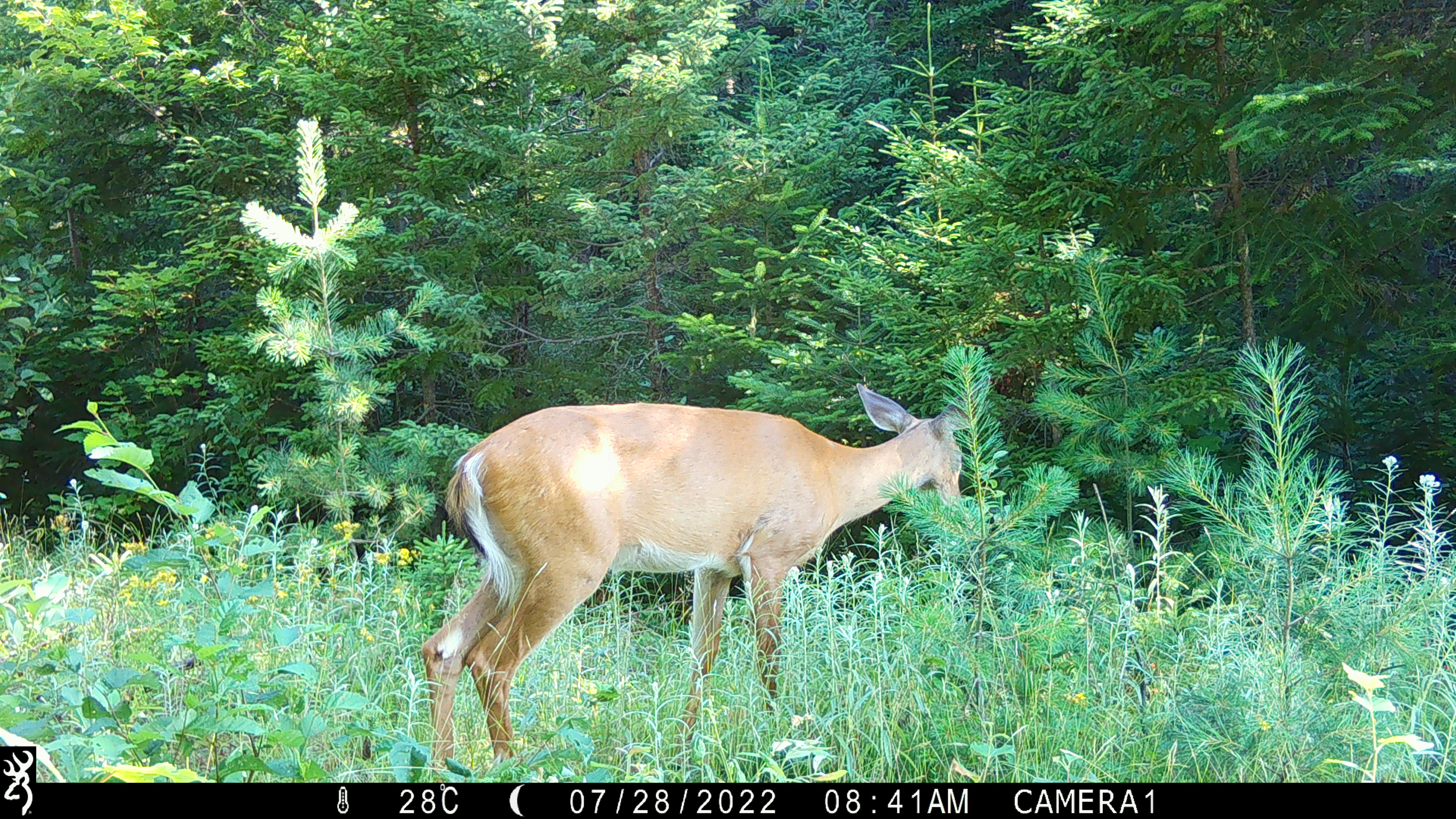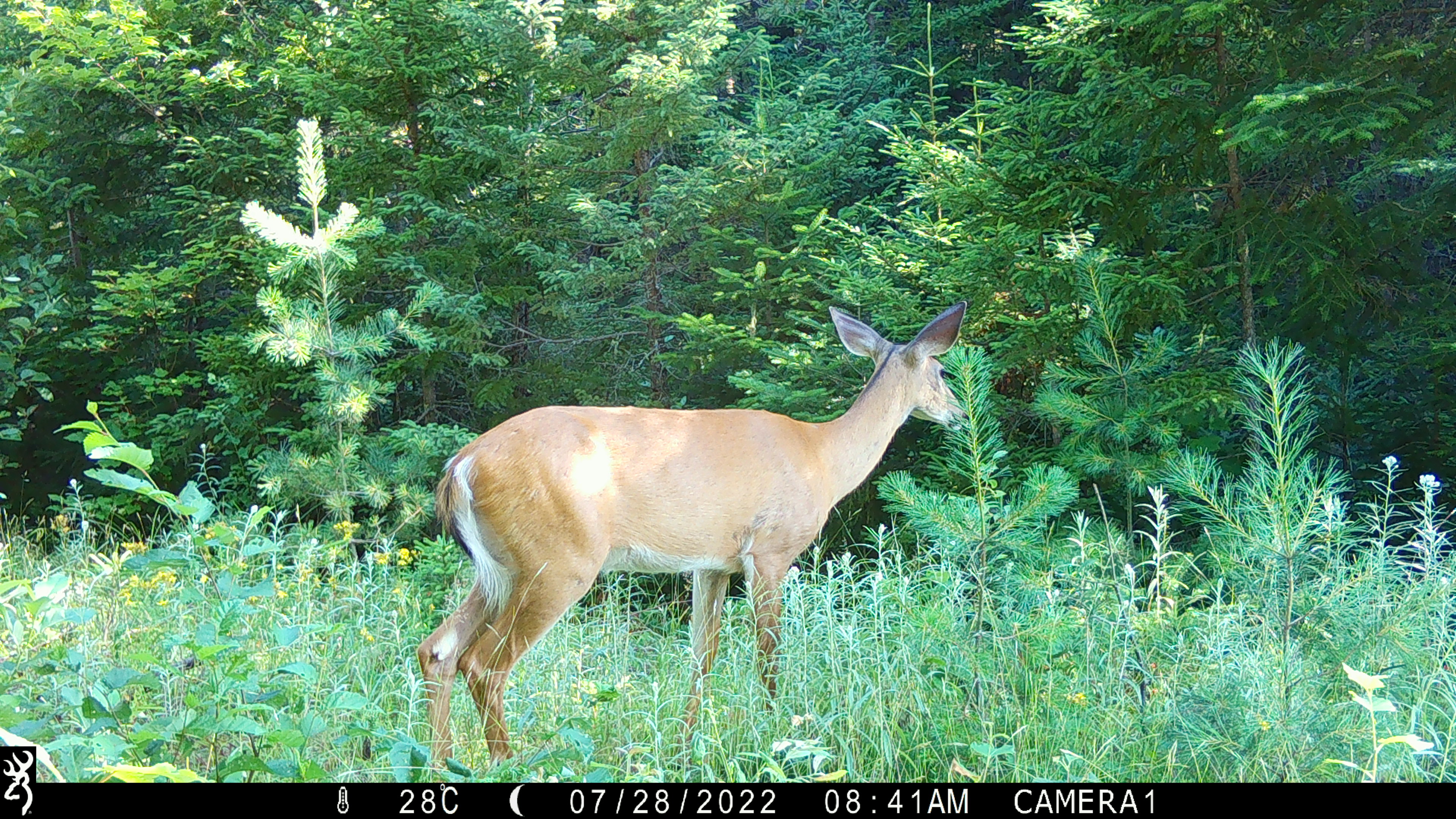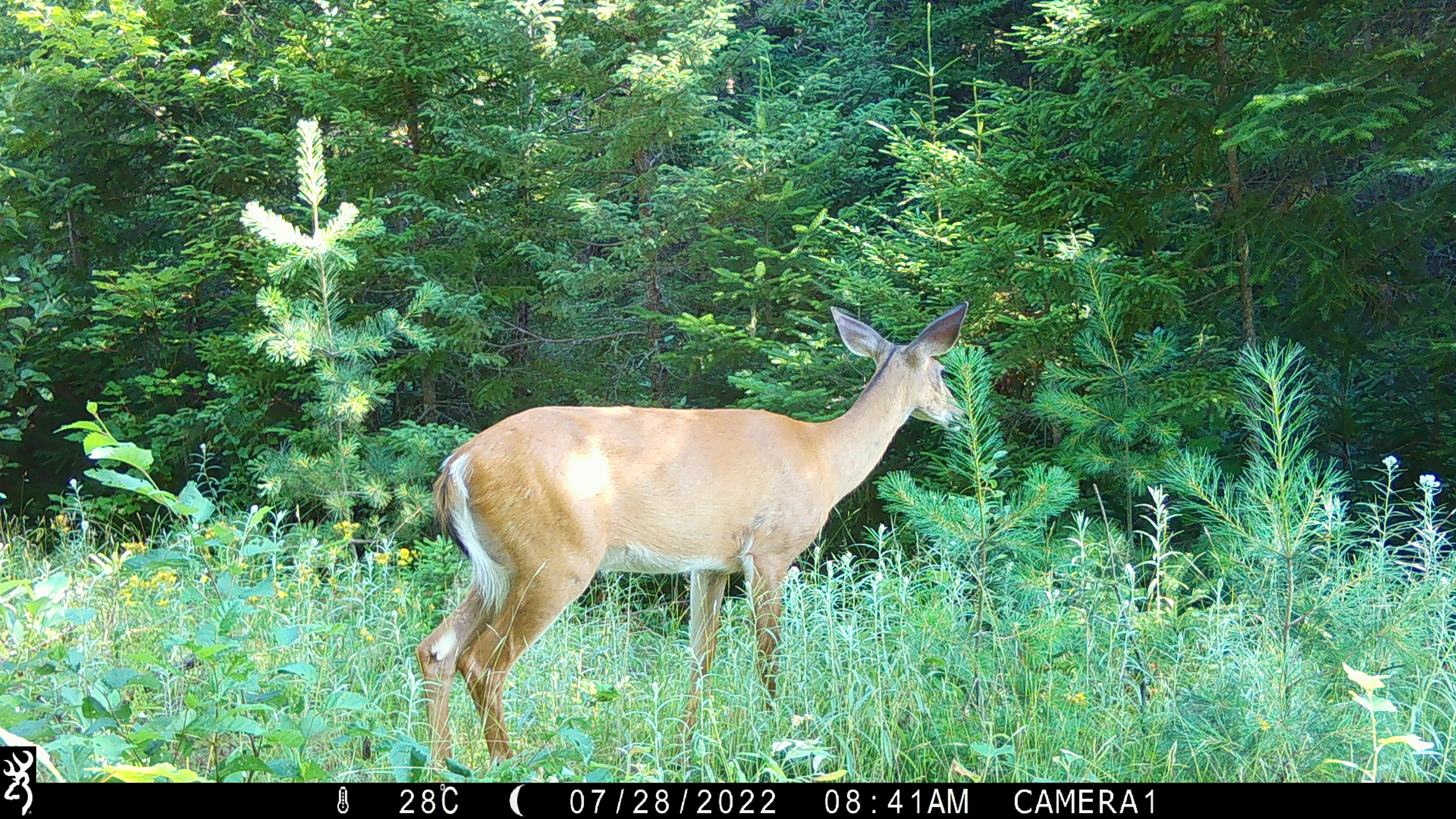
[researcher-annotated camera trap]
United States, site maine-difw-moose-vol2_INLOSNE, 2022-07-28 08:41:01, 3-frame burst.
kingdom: Animalia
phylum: Chordata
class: Mammalia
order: Artiodactyla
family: Cervidae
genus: Odocoileus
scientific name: Odocoileus virginianus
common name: white-tailed deer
White-tailed deer (Odocoileus virginianus).